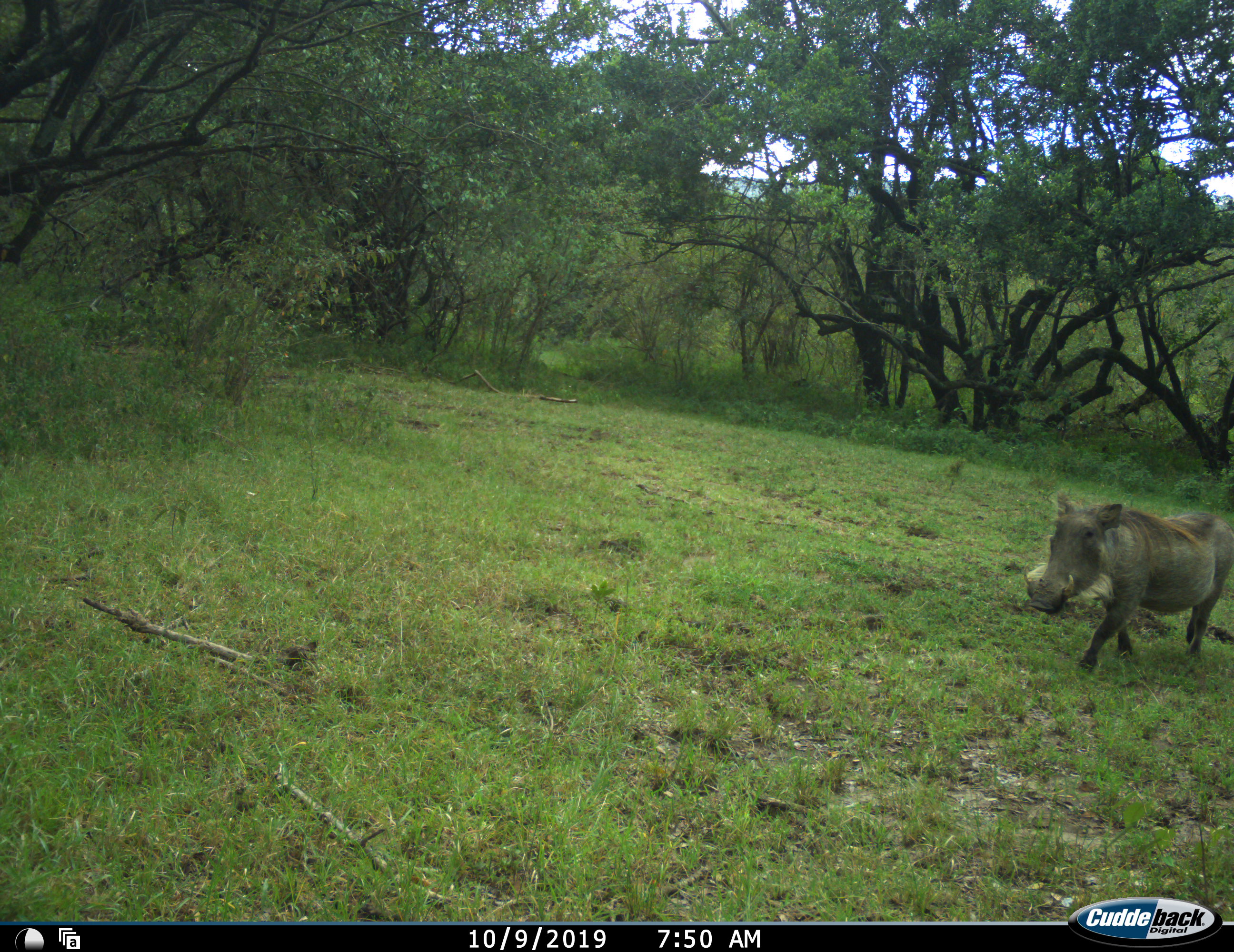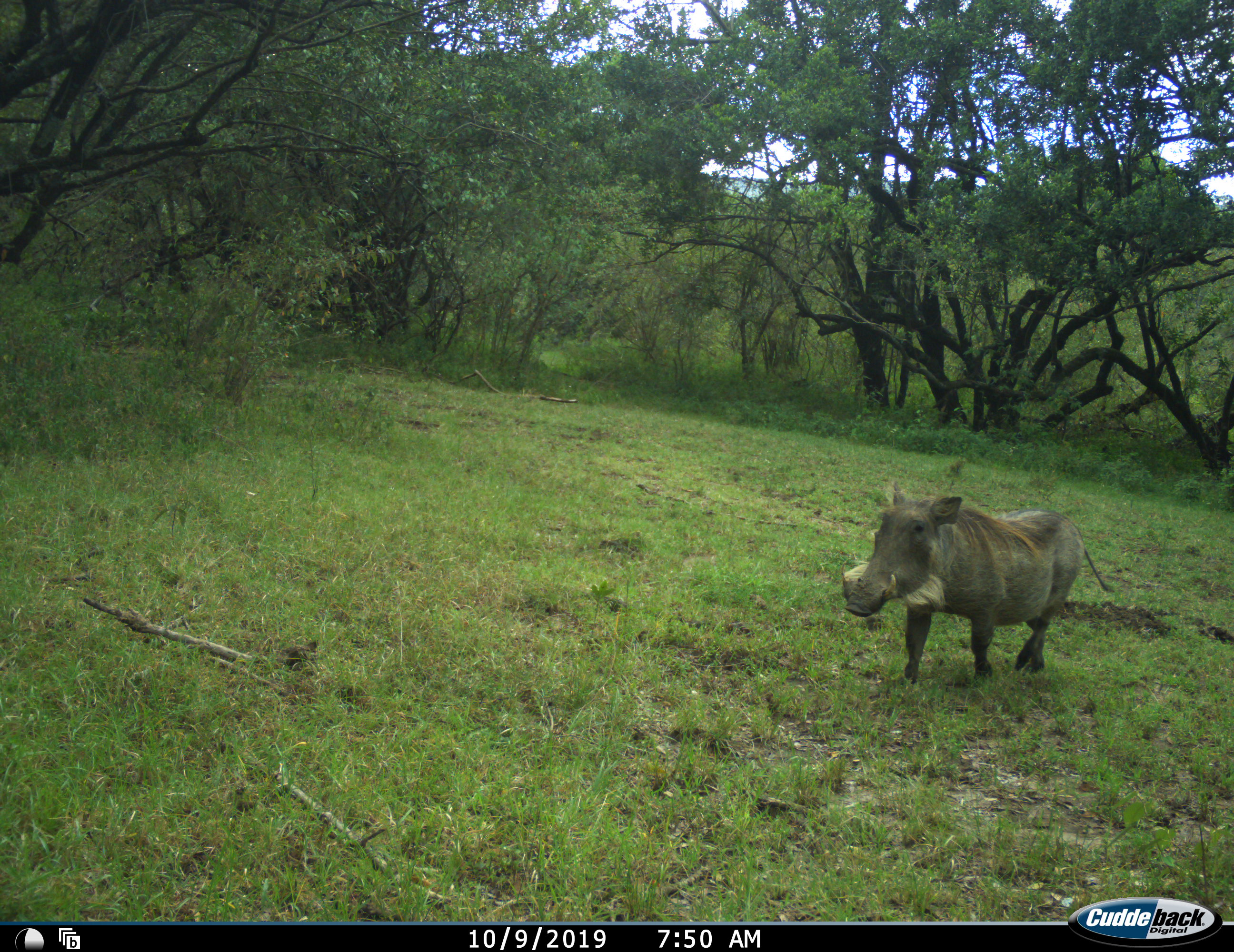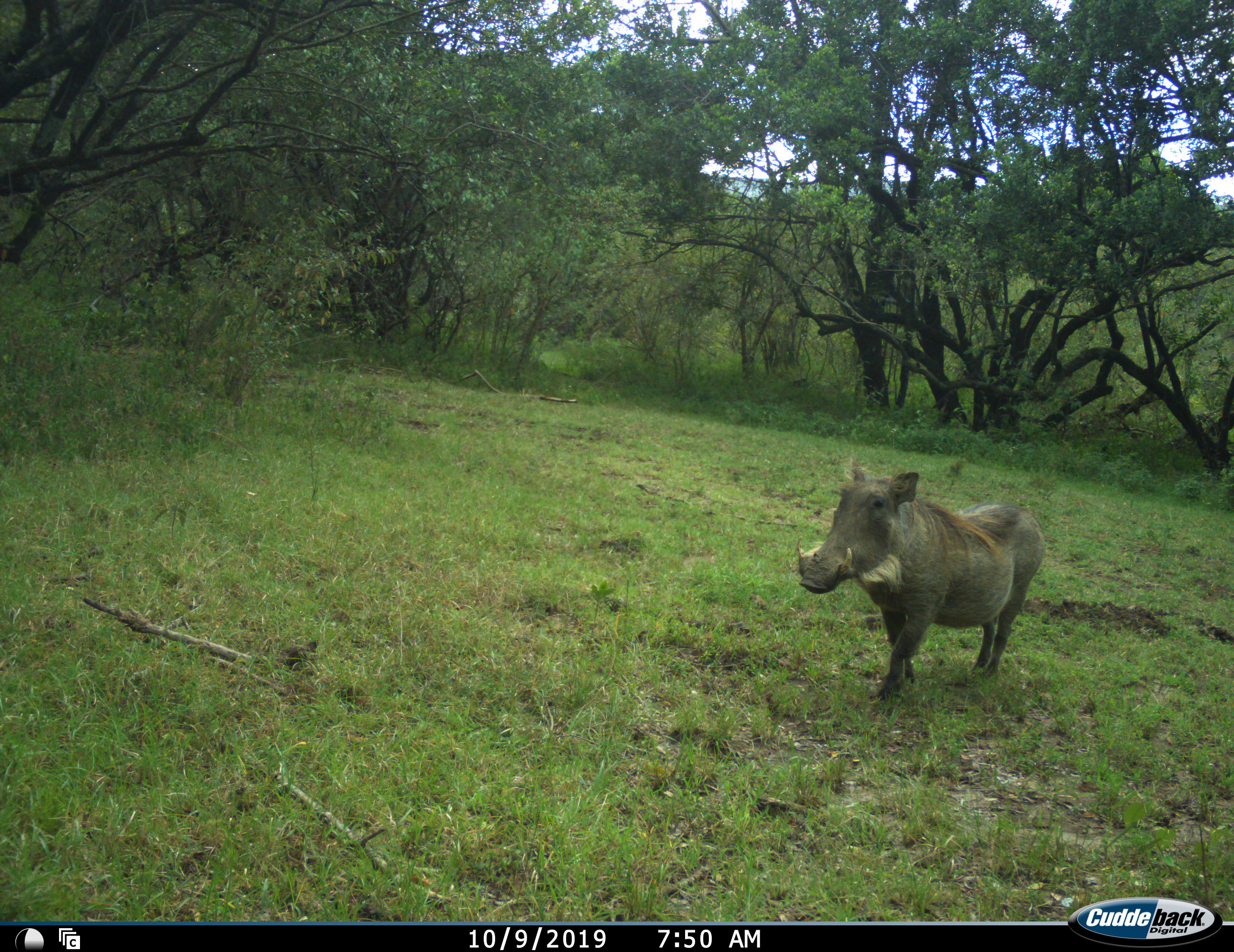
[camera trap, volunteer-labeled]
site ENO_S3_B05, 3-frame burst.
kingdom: Animalia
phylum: Chordata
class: Mammalia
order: Artiodactyla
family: Suidae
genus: Phacochoerus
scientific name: Phacochoerus africanus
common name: warthog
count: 1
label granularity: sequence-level